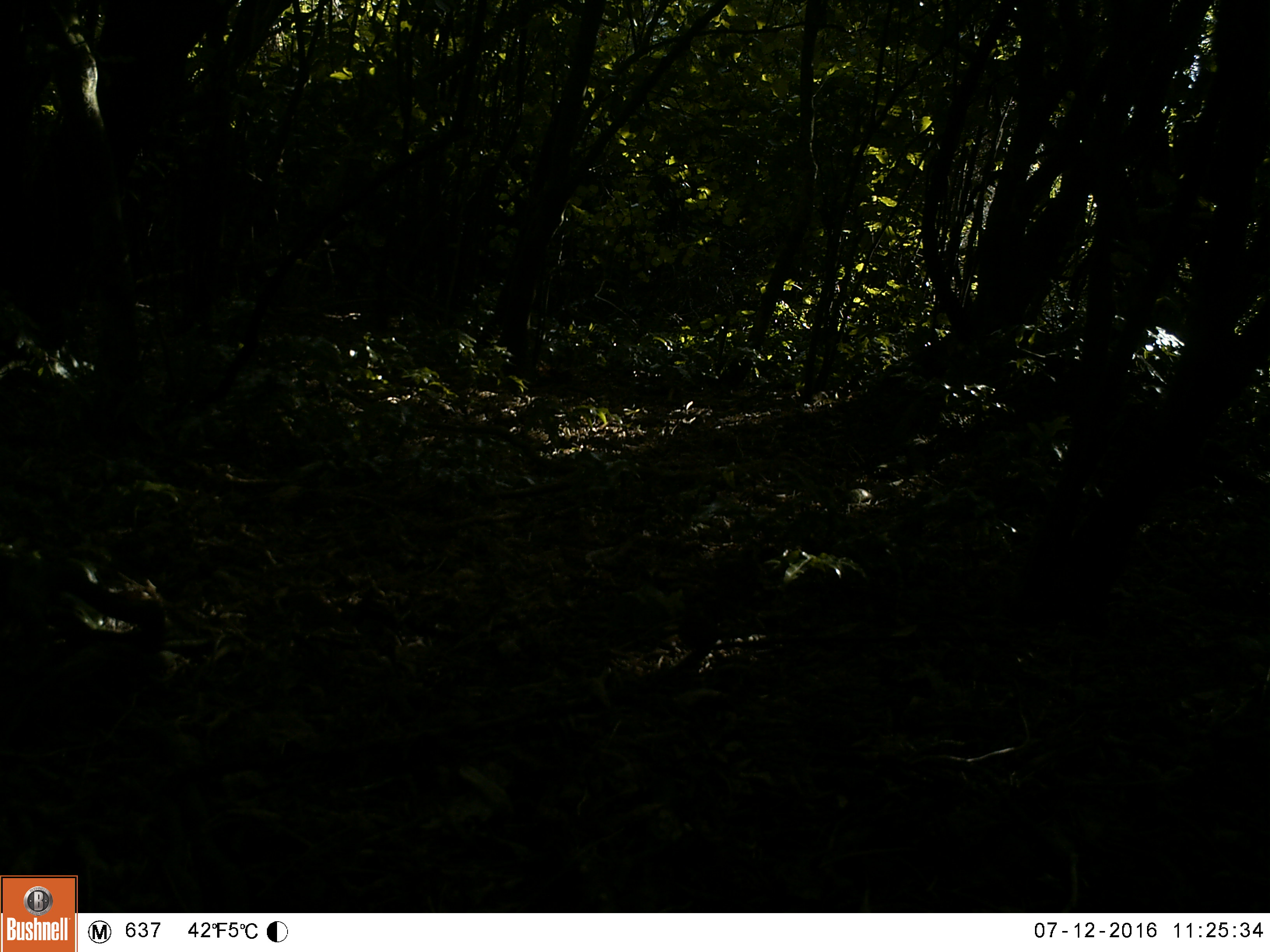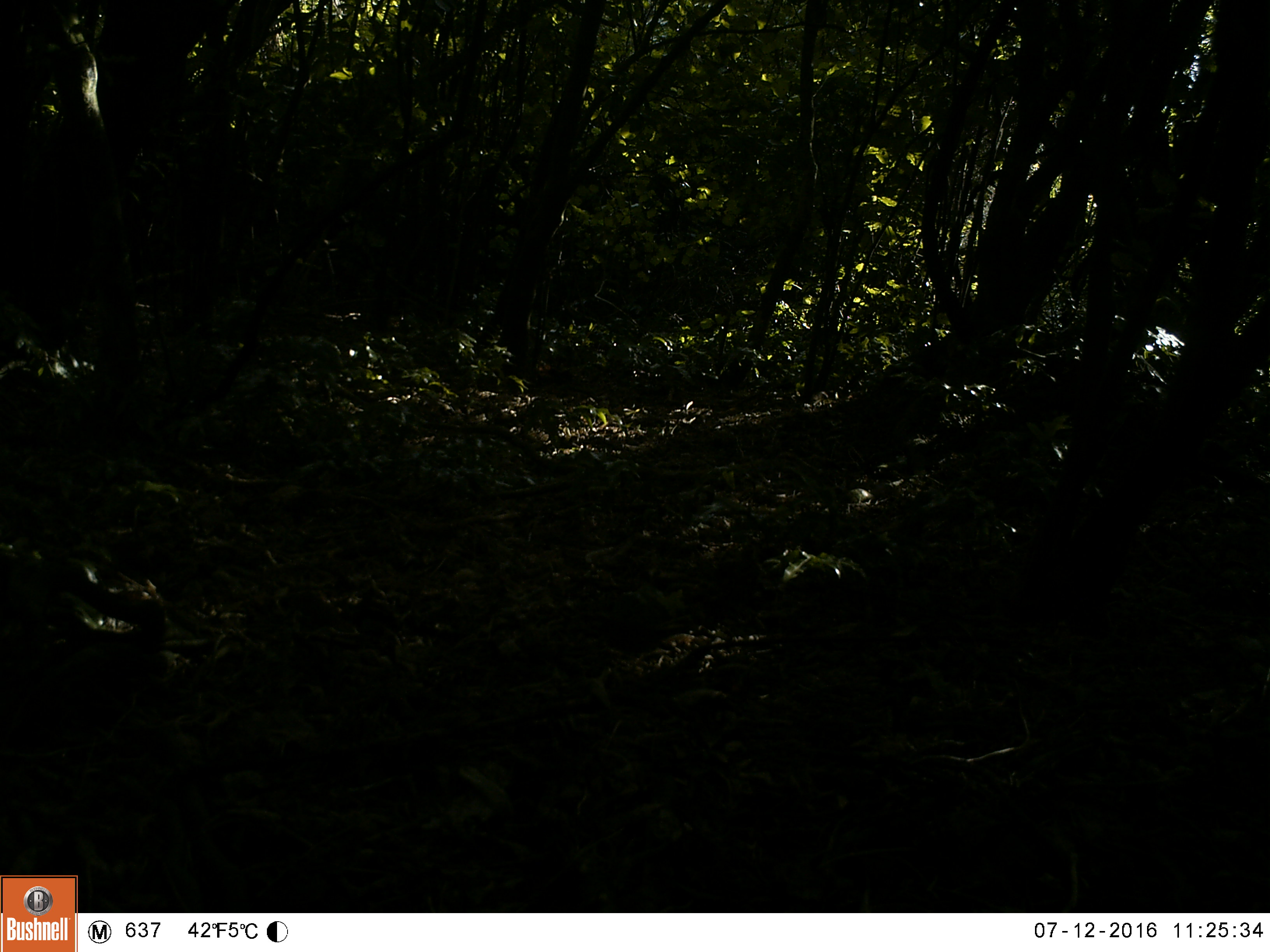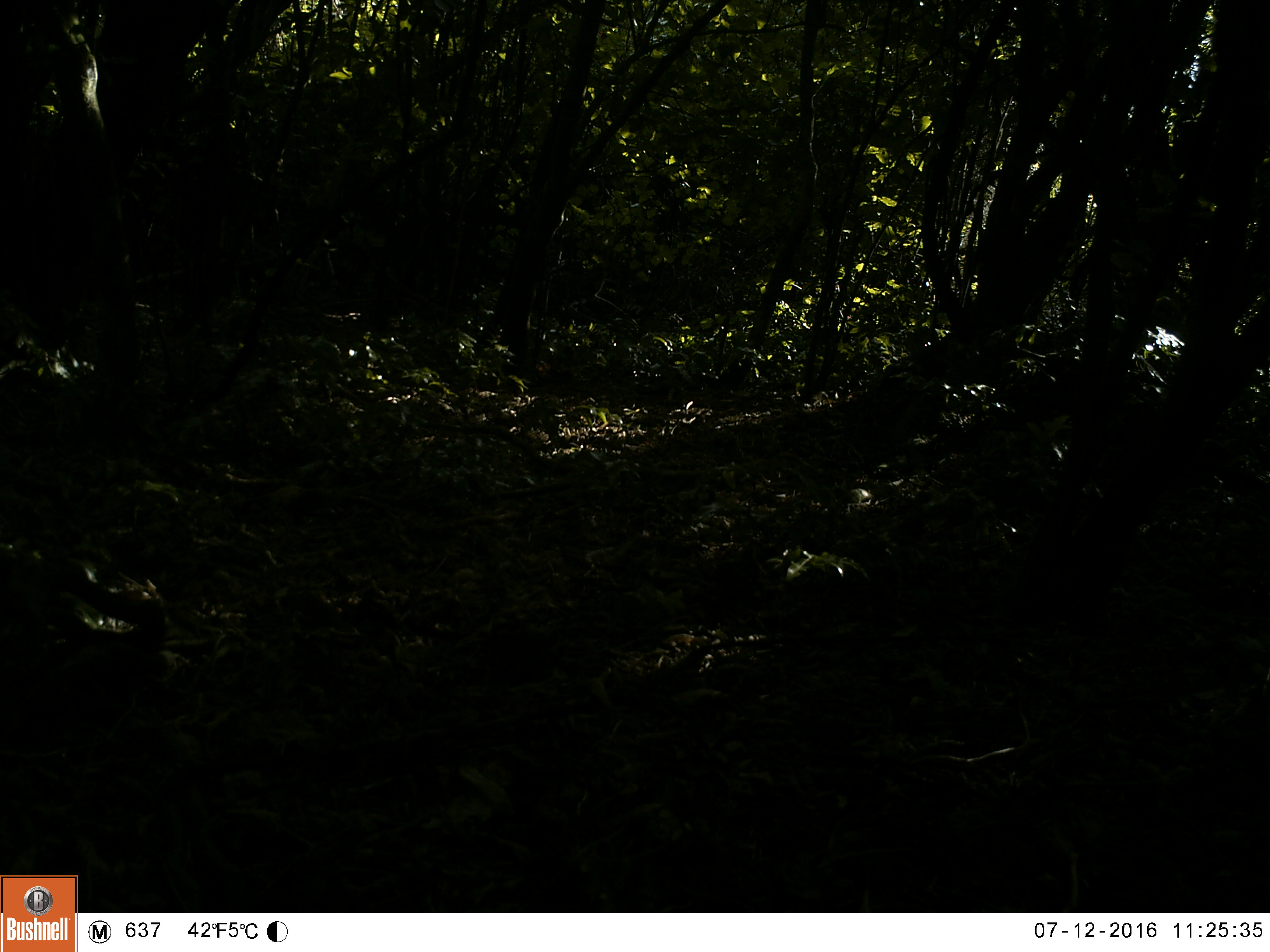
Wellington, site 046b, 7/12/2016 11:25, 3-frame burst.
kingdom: Animalia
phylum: Chordata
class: Aves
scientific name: Aves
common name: bird